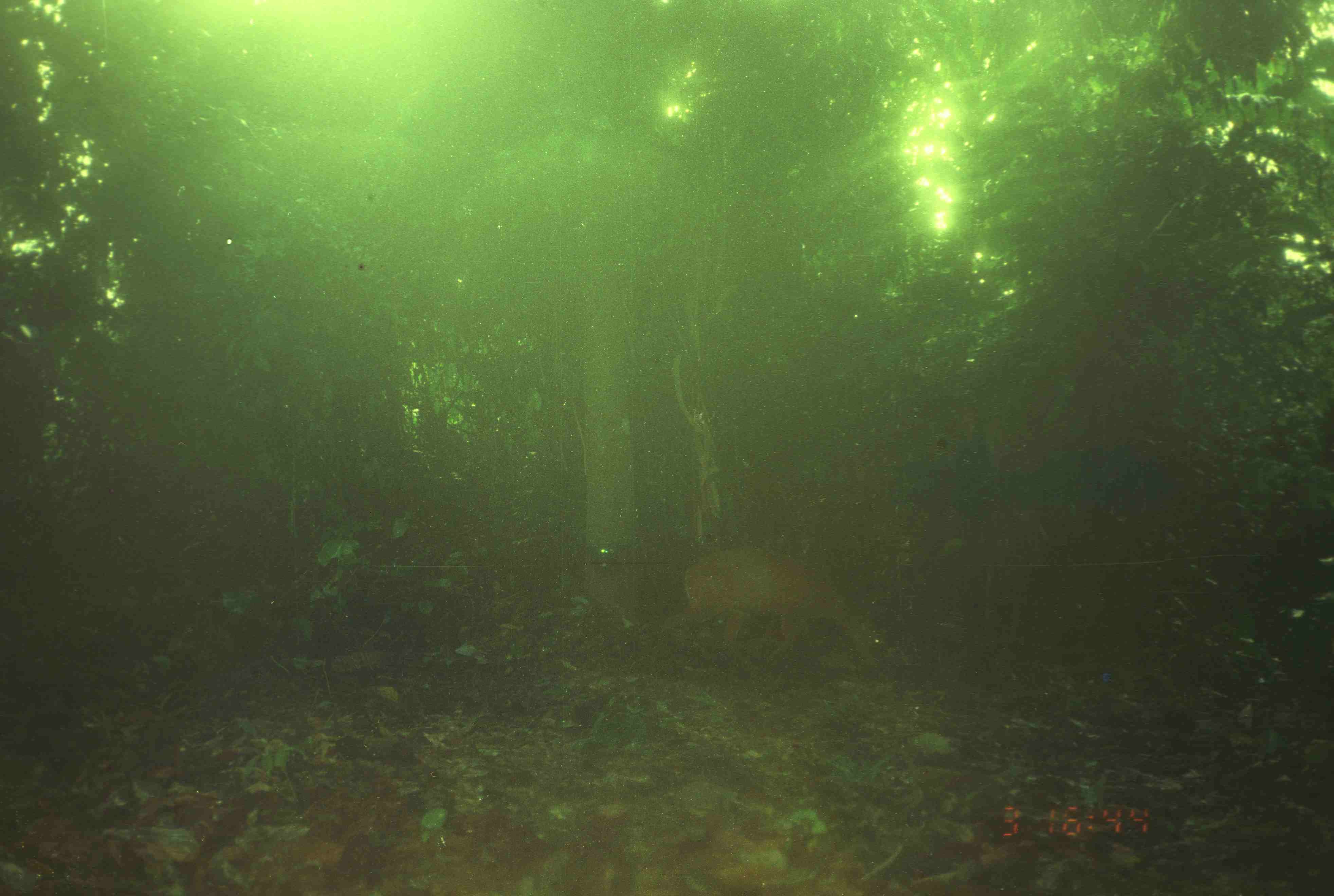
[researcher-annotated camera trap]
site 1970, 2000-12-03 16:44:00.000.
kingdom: Animalia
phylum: Chordata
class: Mammalia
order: Artiodactyla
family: Cervidae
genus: Muntiacus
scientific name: Muntiacus muntjak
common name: southern red muntjac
Muntiacus muntjak (southern red muntjac), count 1.